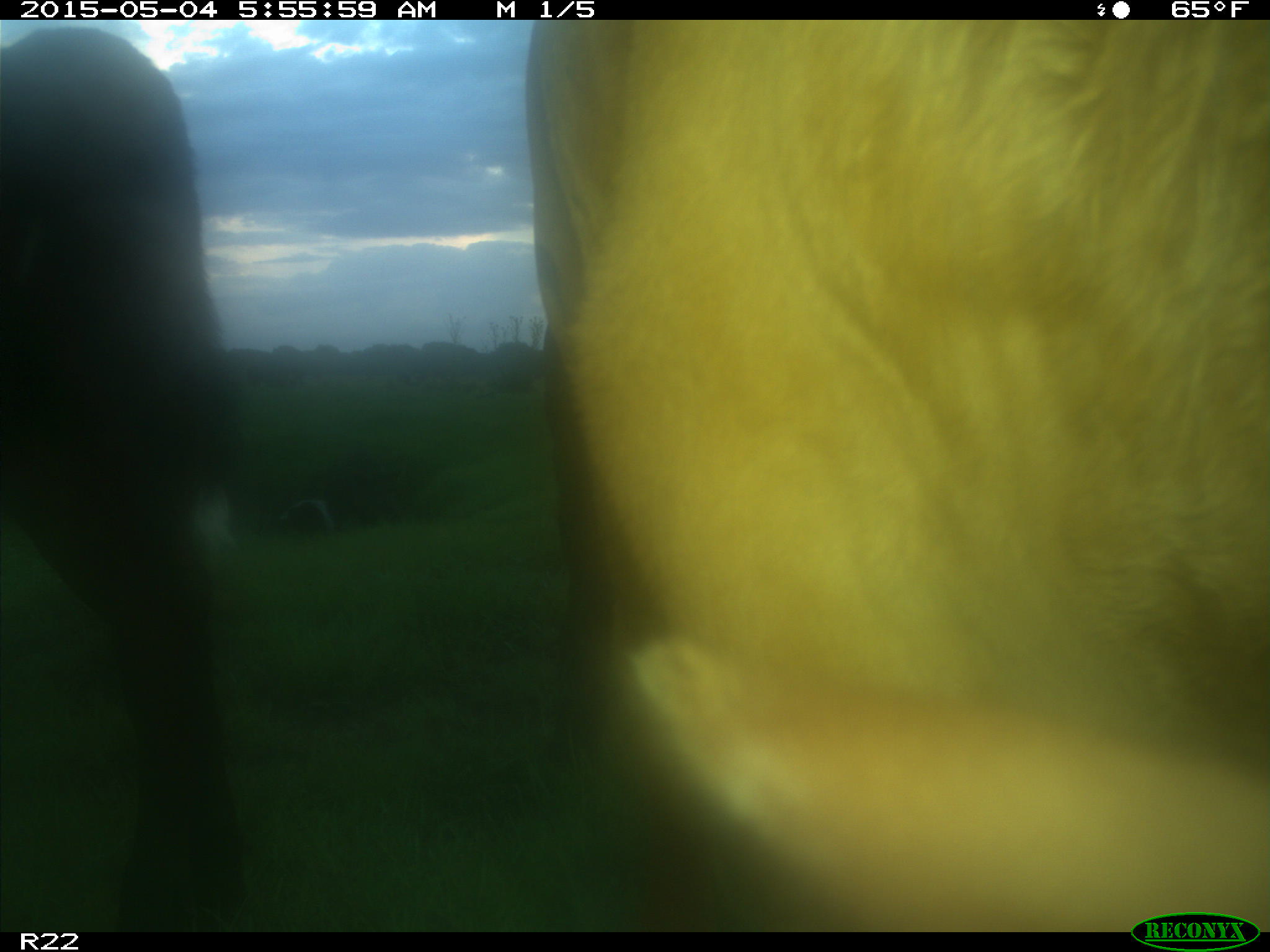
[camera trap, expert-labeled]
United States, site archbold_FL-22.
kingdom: Animalia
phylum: Chordata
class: Mammalia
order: Artiodactyla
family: Bovidae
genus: Bos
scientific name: Bos taurus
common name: domestic cow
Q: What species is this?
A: Bos taurus (domestic cow).